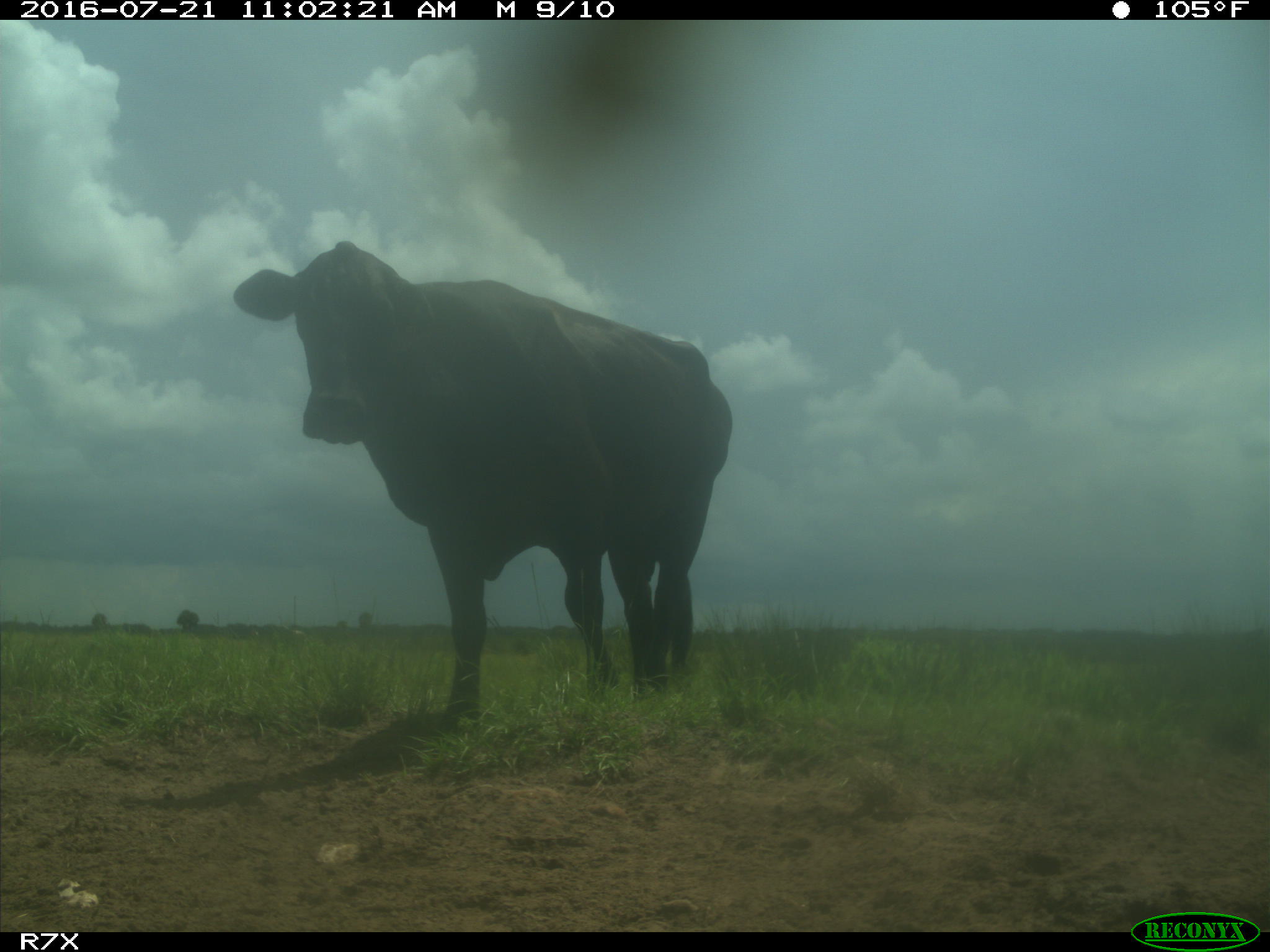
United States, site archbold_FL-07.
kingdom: Animalia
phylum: Chordata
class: Mammalia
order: Artiodactyla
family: Bovidae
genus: Bos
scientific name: Bos taurus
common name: domestic cow